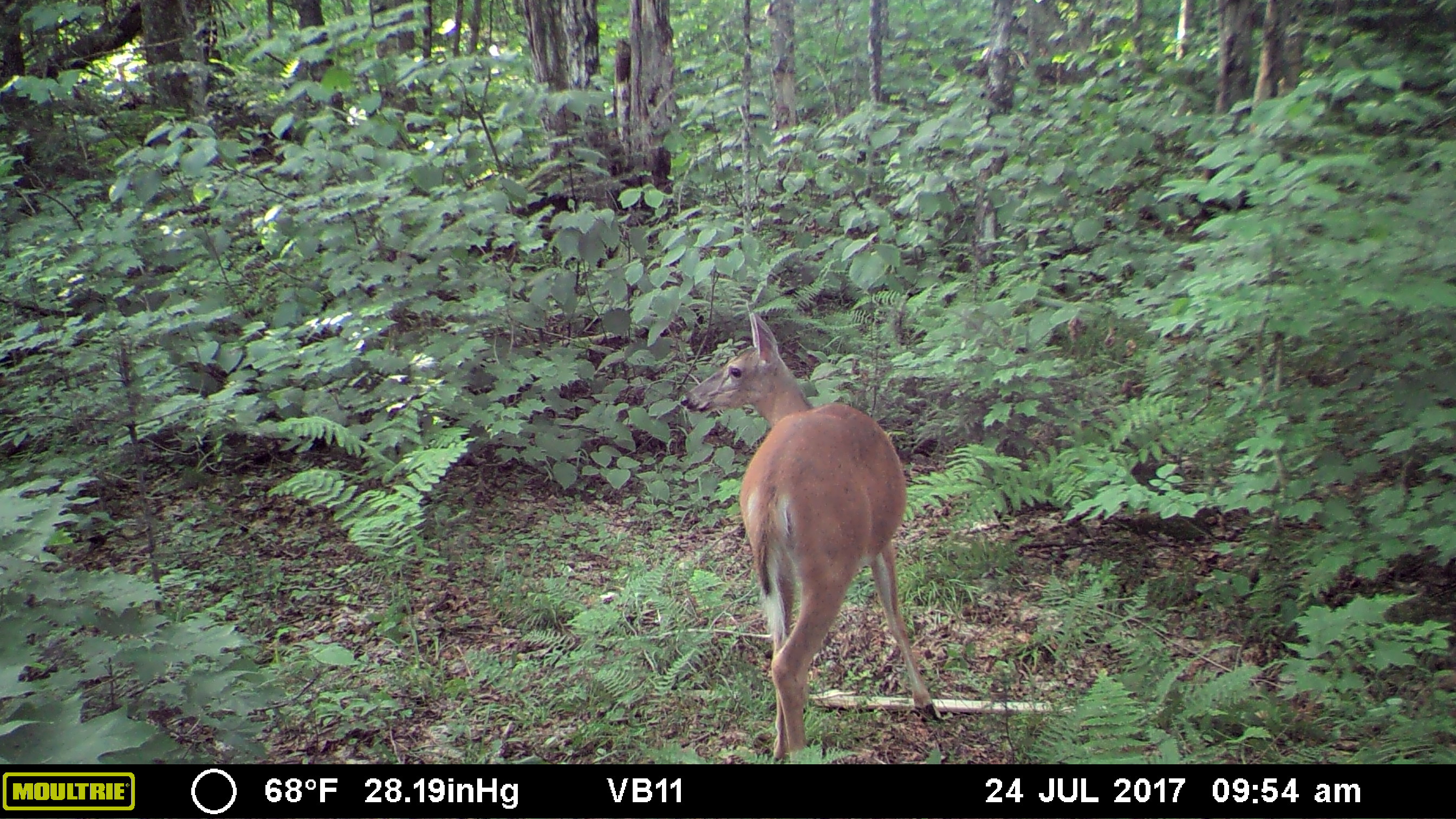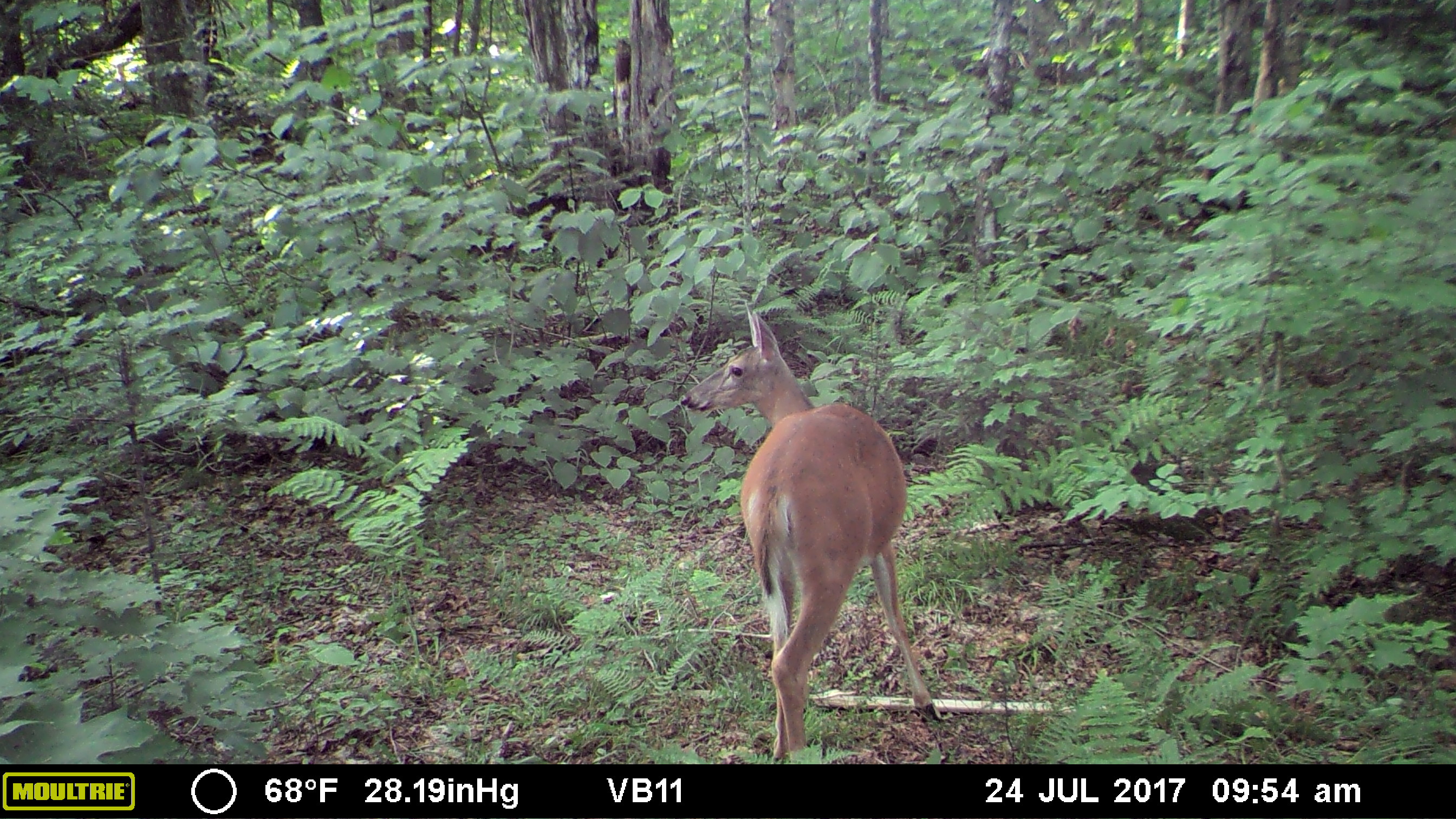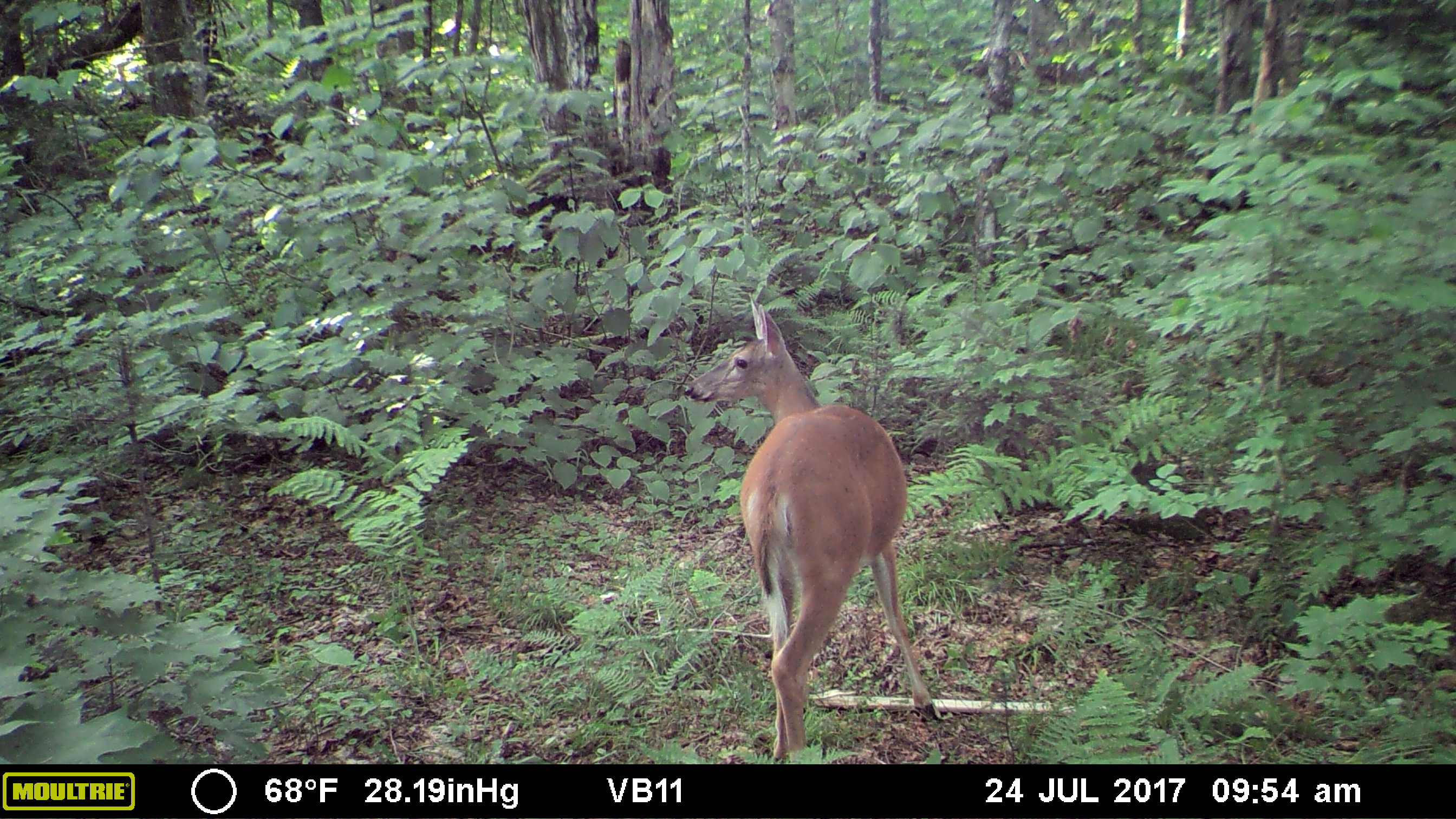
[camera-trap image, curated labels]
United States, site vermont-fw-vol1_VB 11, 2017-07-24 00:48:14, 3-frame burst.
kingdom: Animalia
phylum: Chordata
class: Mammalia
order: Artiodactyla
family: Cervidae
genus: Odocoileus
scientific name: Odocoileus virginianus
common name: white-tailed deer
White-tailed deer (Odocoileus virginianus).